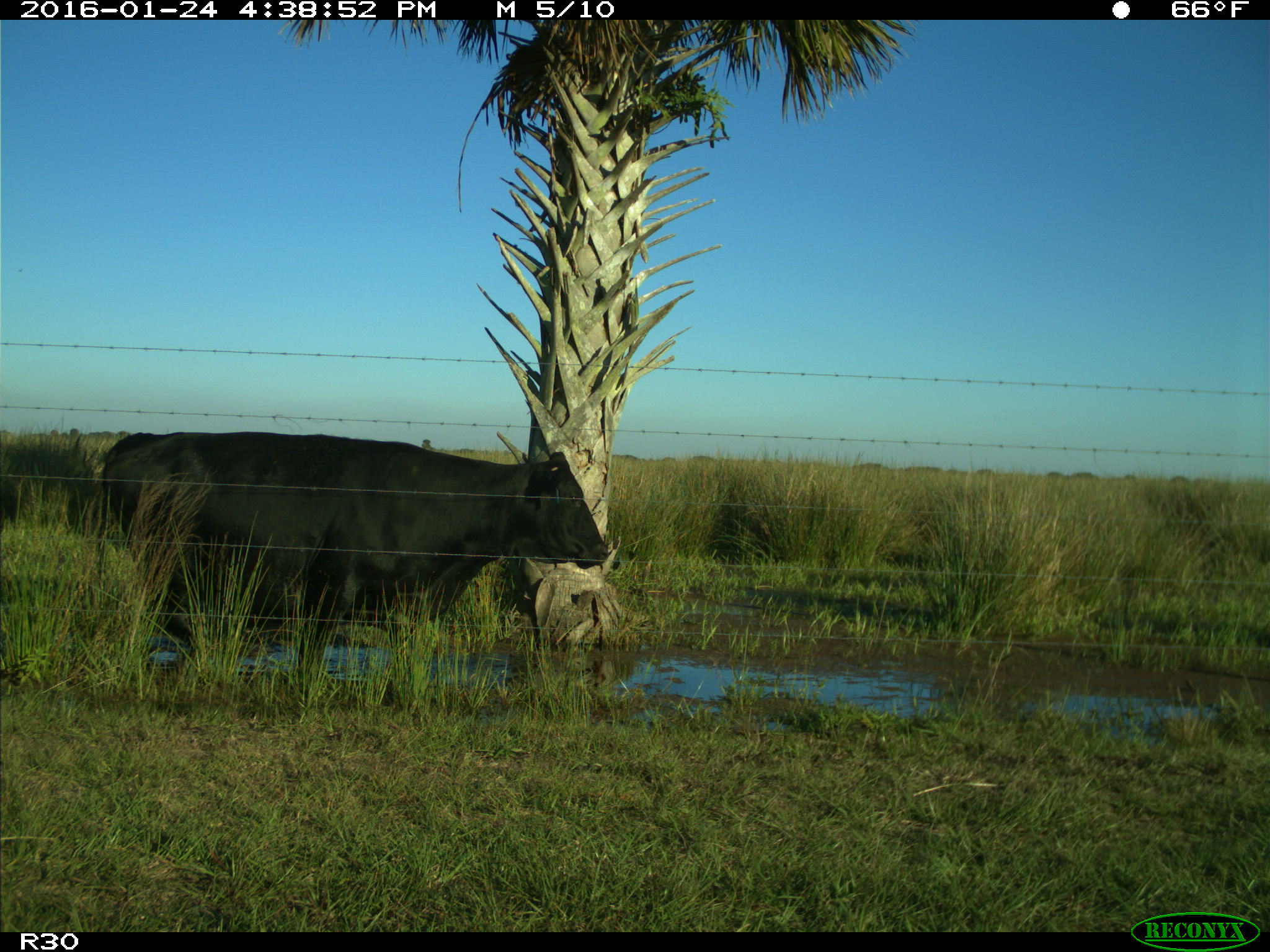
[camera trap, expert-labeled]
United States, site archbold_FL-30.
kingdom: Animalia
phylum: Chordata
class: Mammalia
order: Artiodactyla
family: Bovidae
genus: Bos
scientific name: Bos taurus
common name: domestic cow